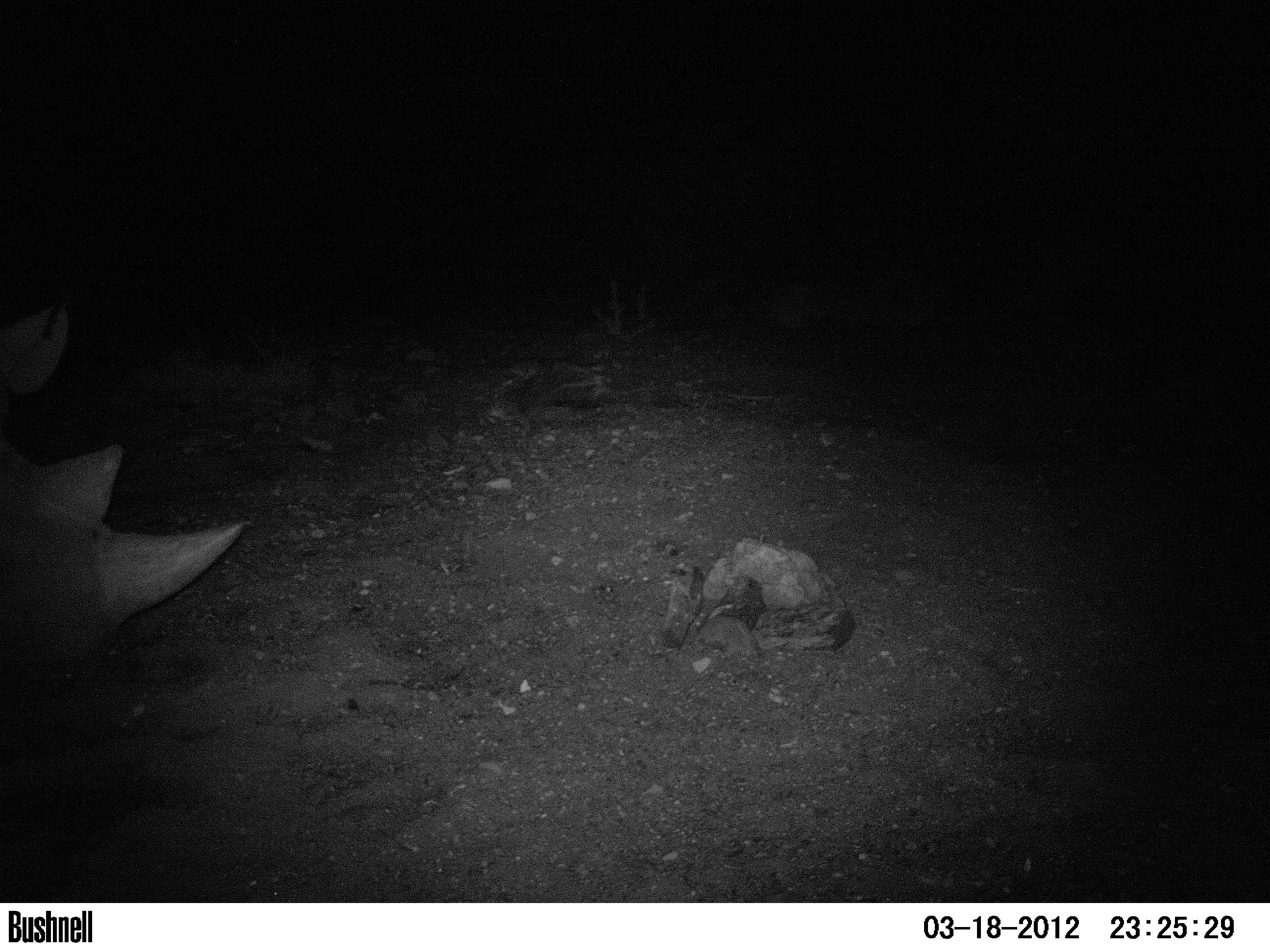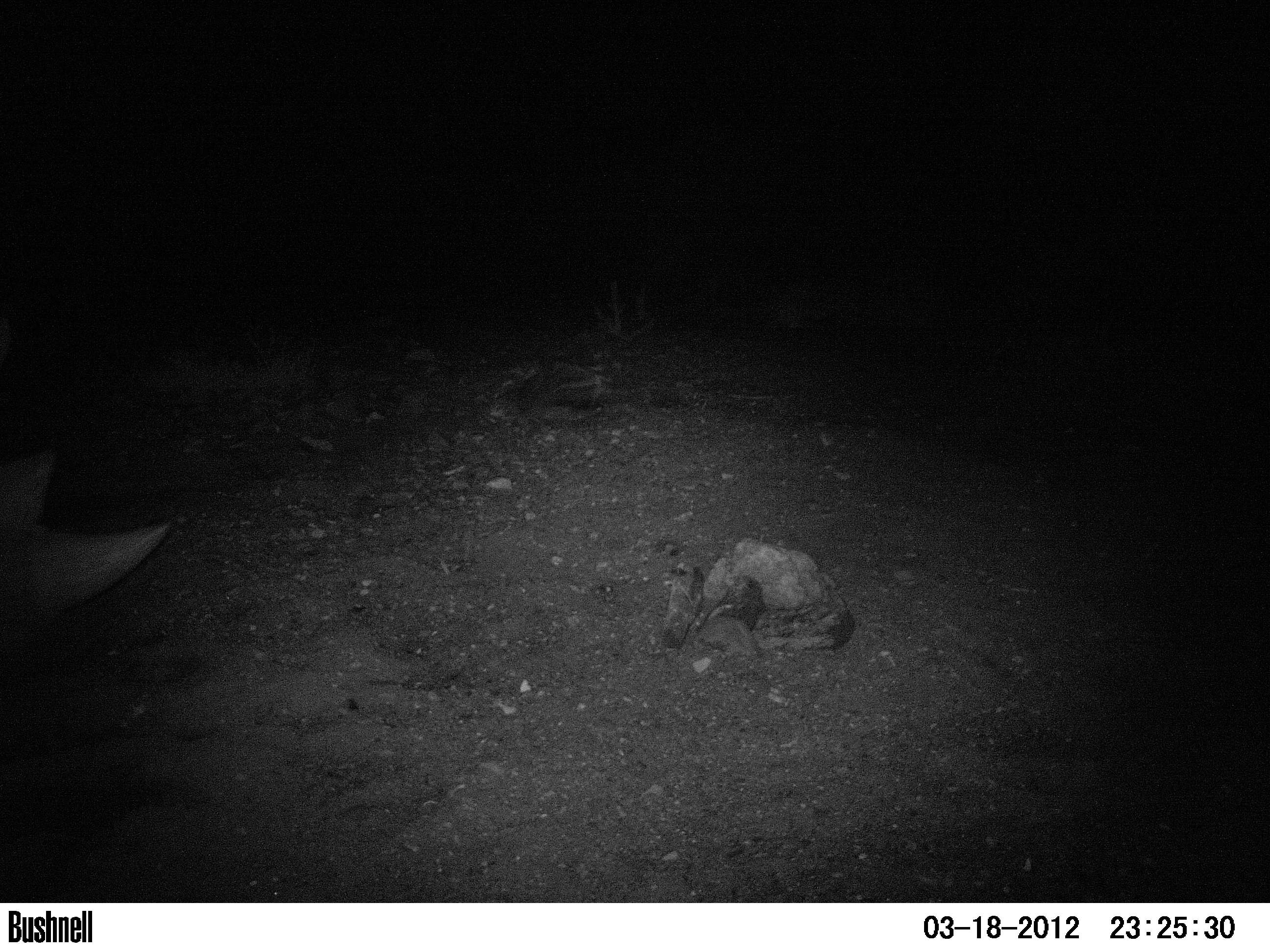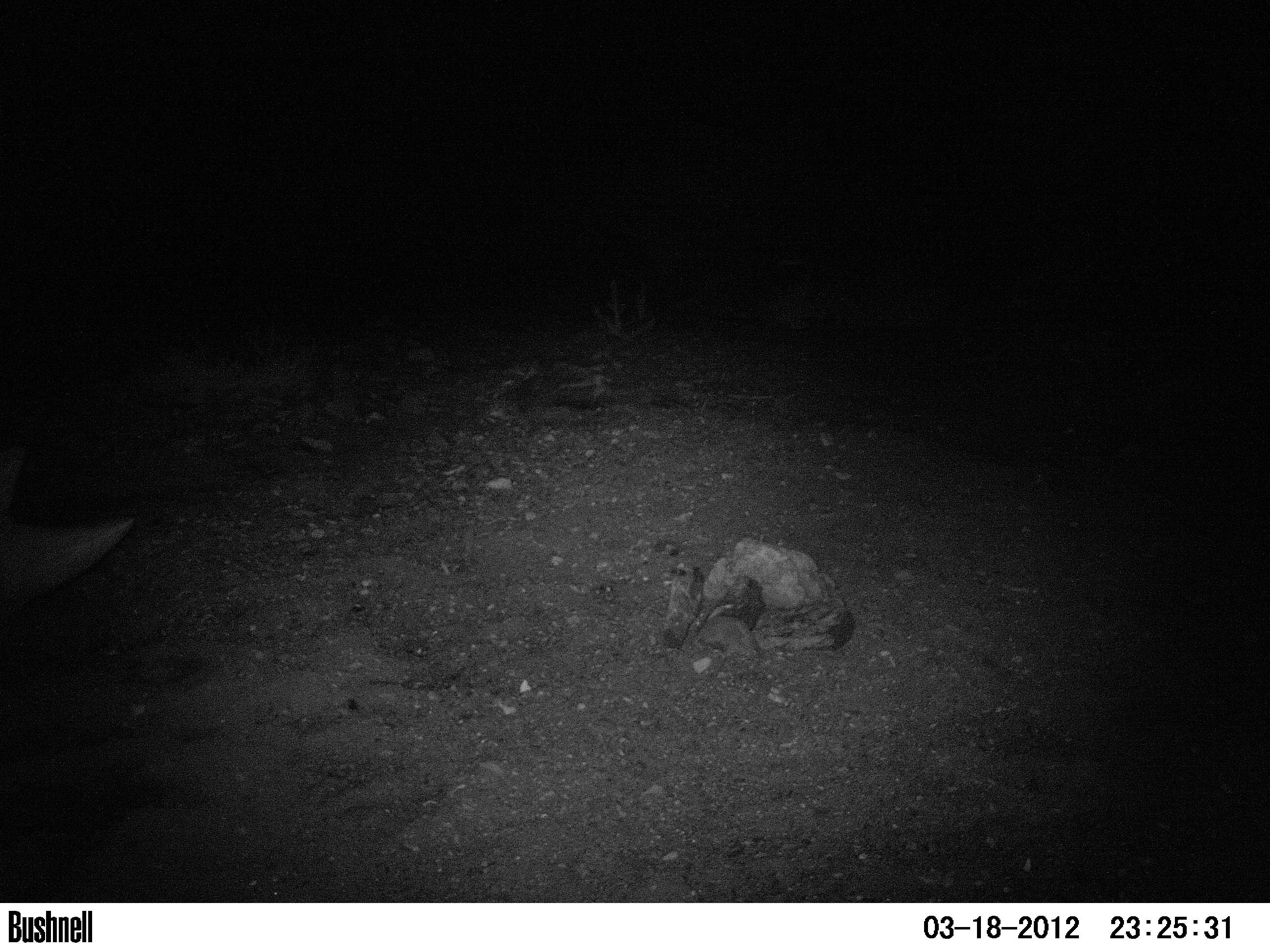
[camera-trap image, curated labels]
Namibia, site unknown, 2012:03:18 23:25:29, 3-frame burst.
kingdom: Animalia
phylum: Chordata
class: Mammalia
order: Perissodactyla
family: Rhinocerotidae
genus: Diceros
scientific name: Diceros bicornis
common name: black rhinoceros